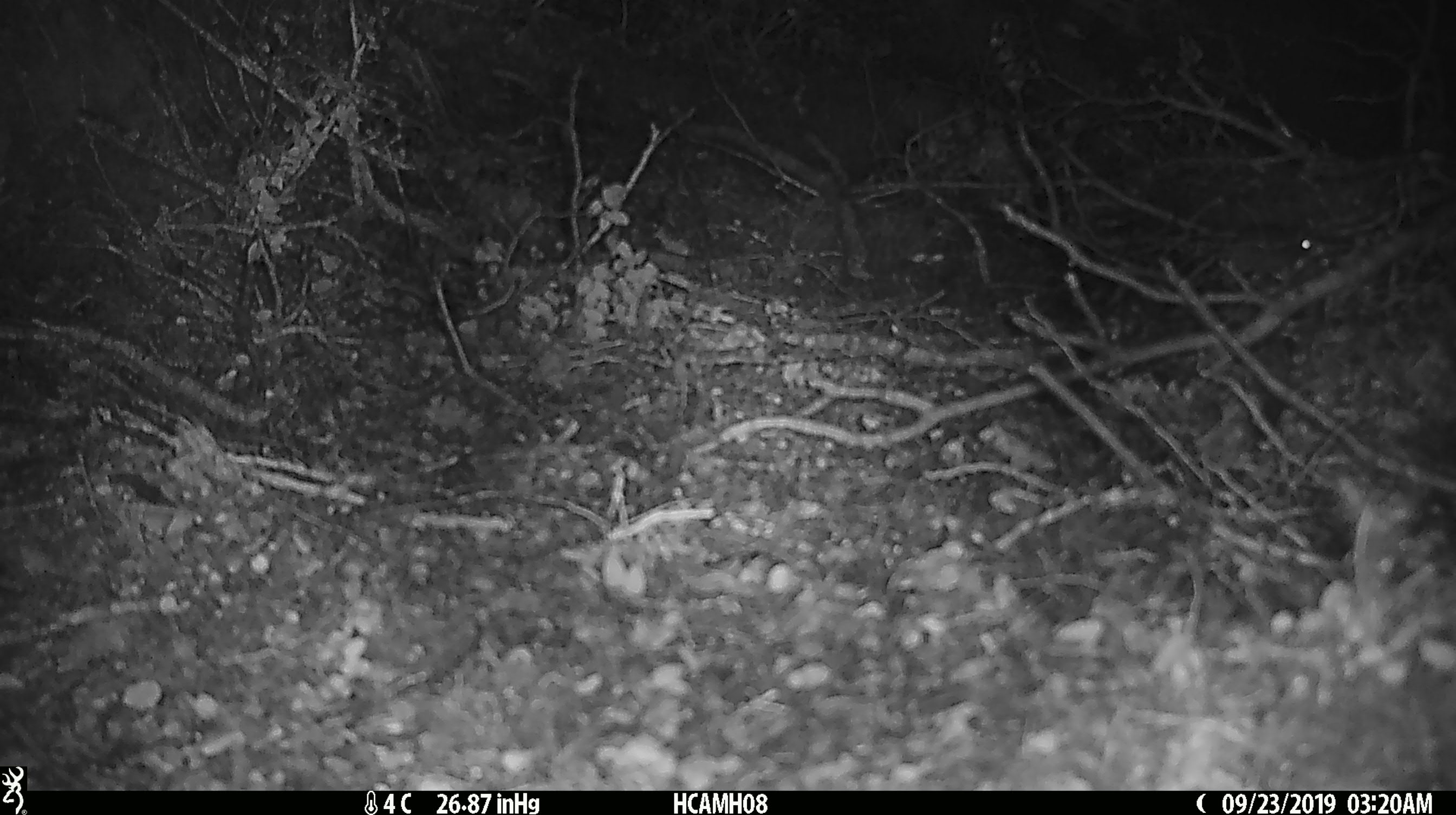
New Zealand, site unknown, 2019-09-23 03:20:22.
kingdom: Animalia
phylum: Chordata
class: Mammalia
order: Rodentia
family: Muridae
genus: Mus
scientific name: Mus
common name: mouse